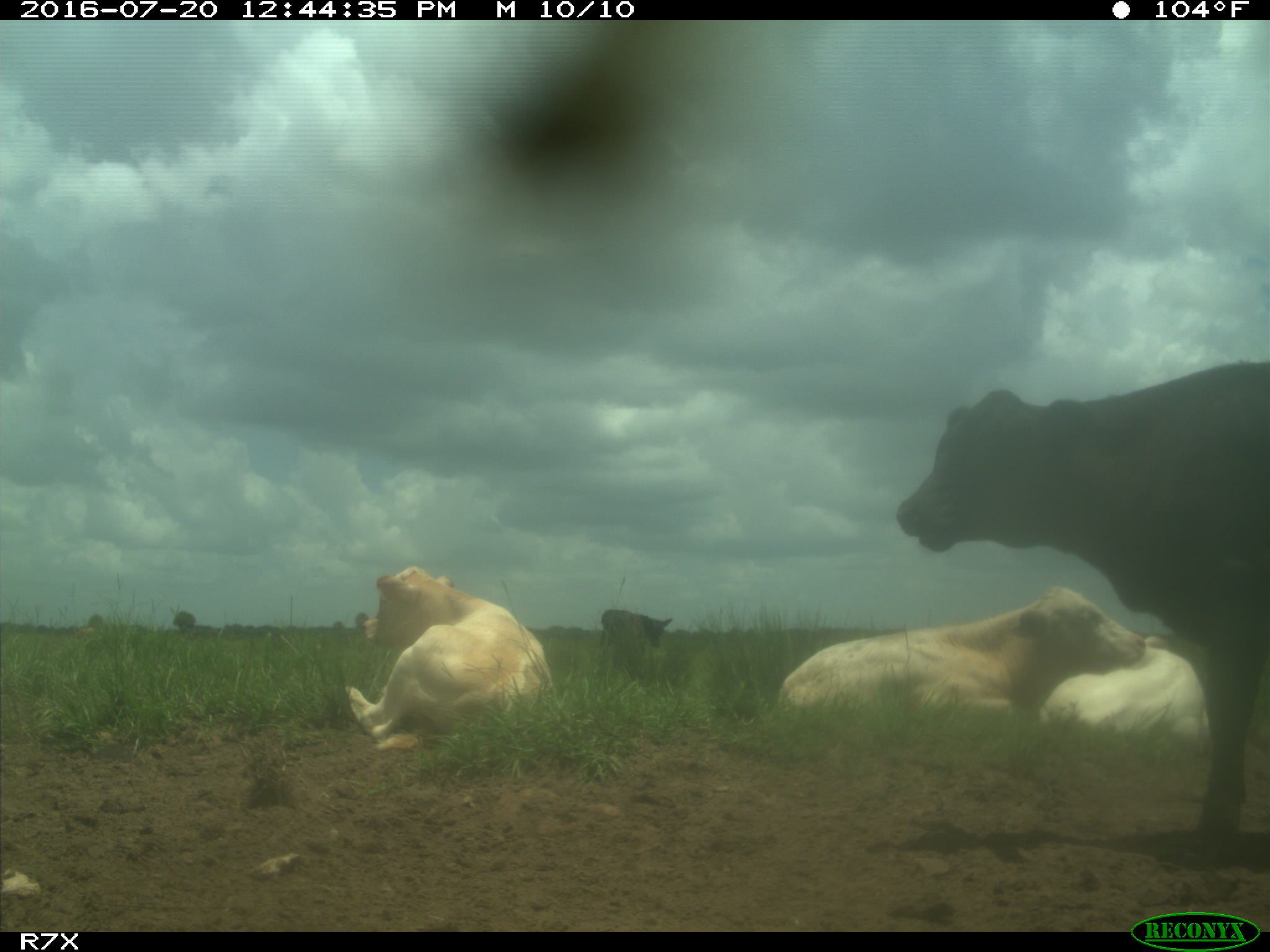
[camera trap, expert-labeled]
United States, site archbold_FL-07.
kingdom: Animalia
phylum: Chordata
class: Mammalia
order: Artiodactyla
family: Bovidae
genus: Bos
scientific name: Bos taurus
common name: domestic cow